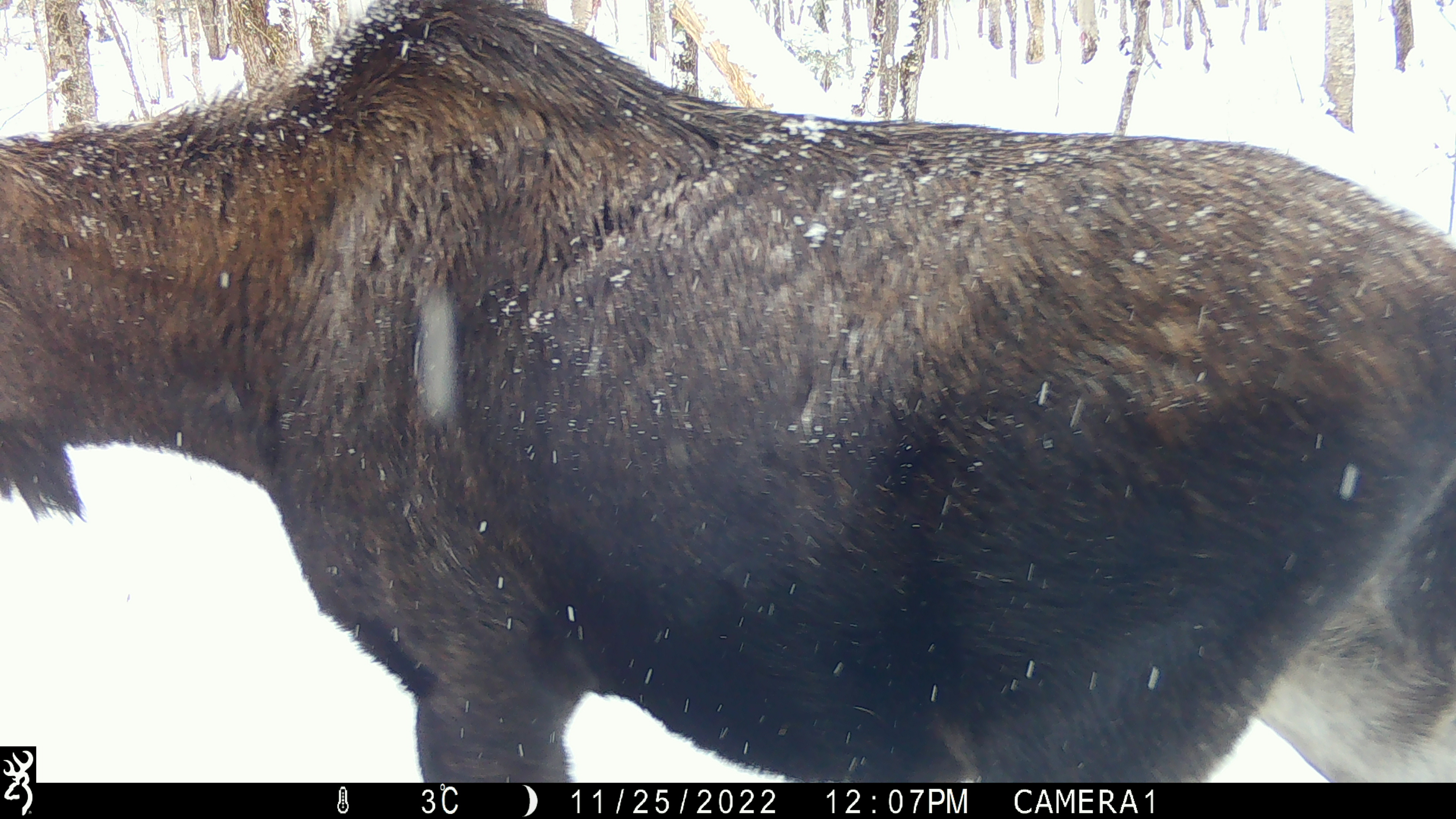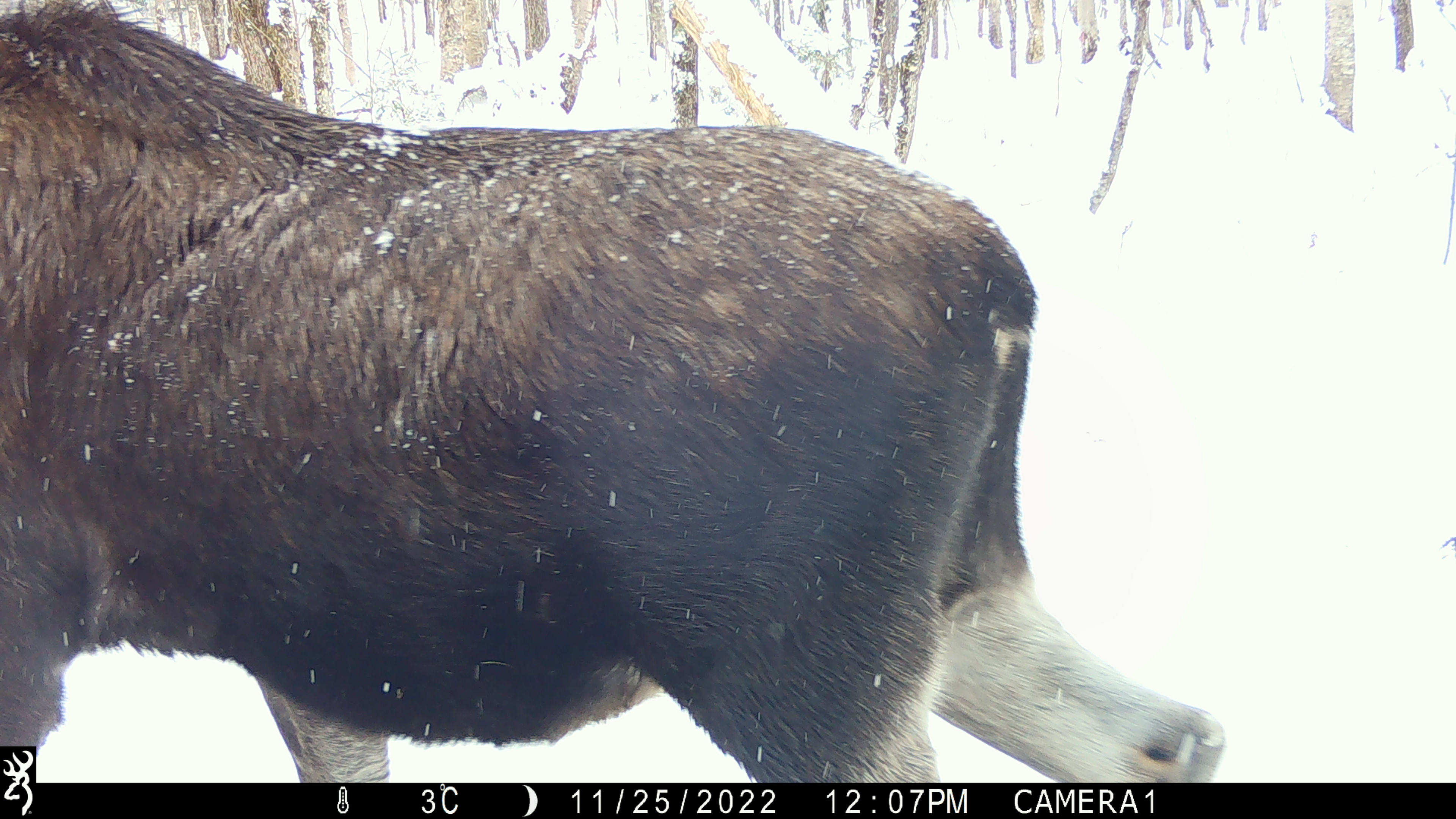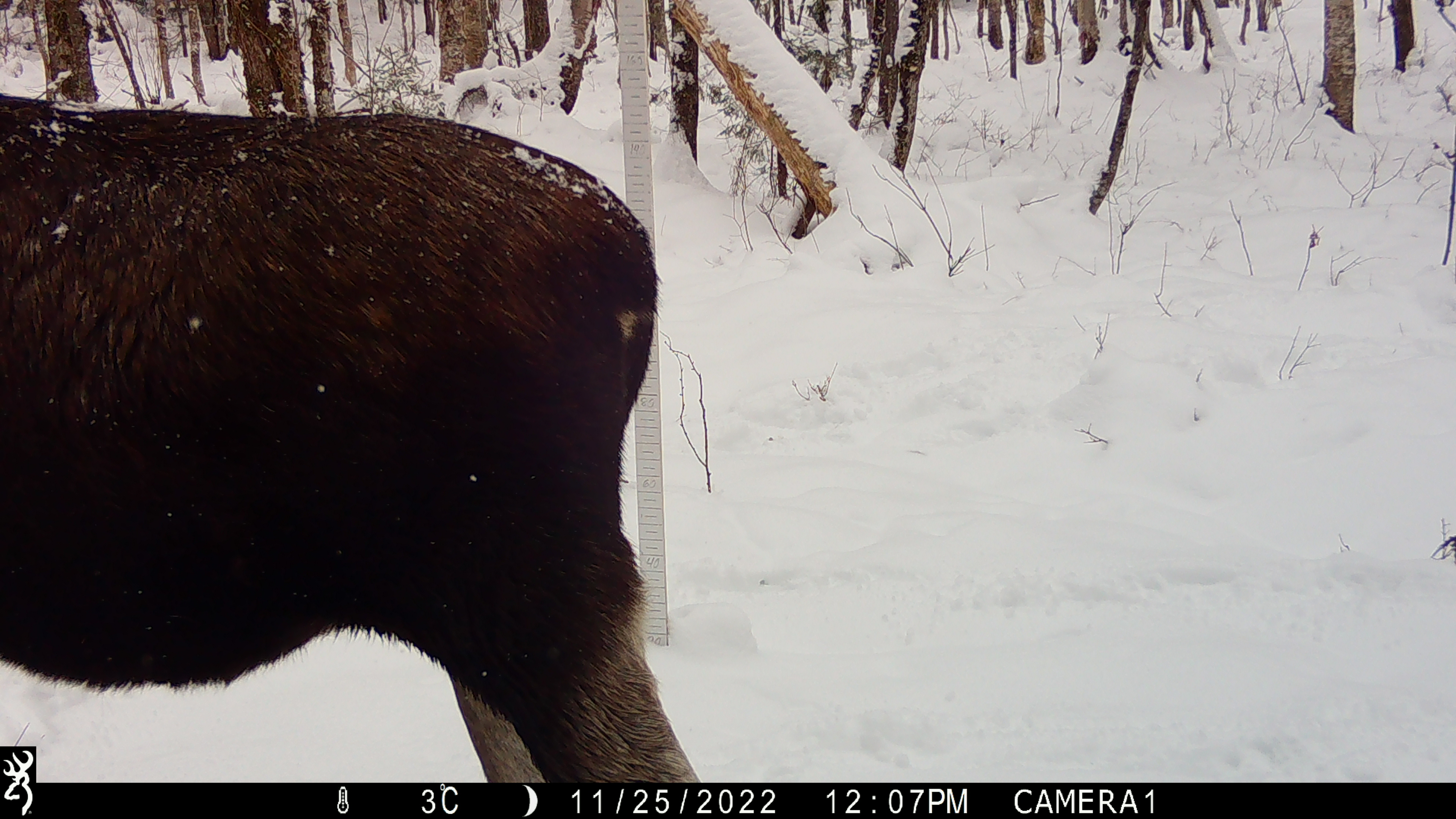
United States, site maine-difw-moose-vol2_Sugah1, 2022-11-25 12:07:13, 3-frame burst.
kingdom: Animalia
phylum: Chordata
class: Mammalia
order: Artiodactyla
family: Cervidae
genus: Alces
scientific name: Alces alces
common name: moose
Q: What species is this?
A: Moose (Alces alces).